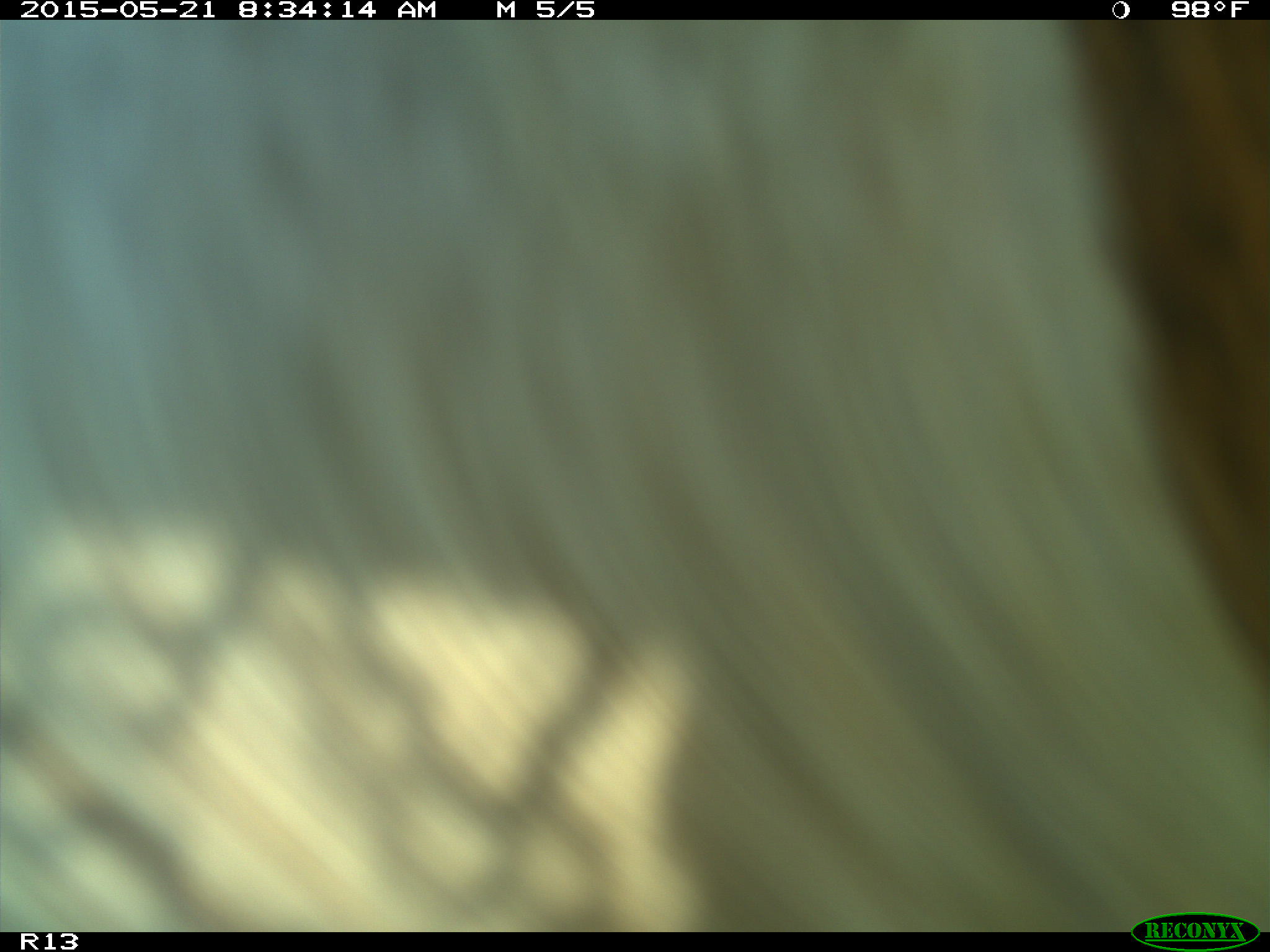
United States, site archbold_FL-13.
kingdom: Animalia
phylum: Chordata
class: Mammalia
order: Artiodactyla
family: Bovidae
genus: Bos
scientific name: Bos taurus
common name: domestic cow